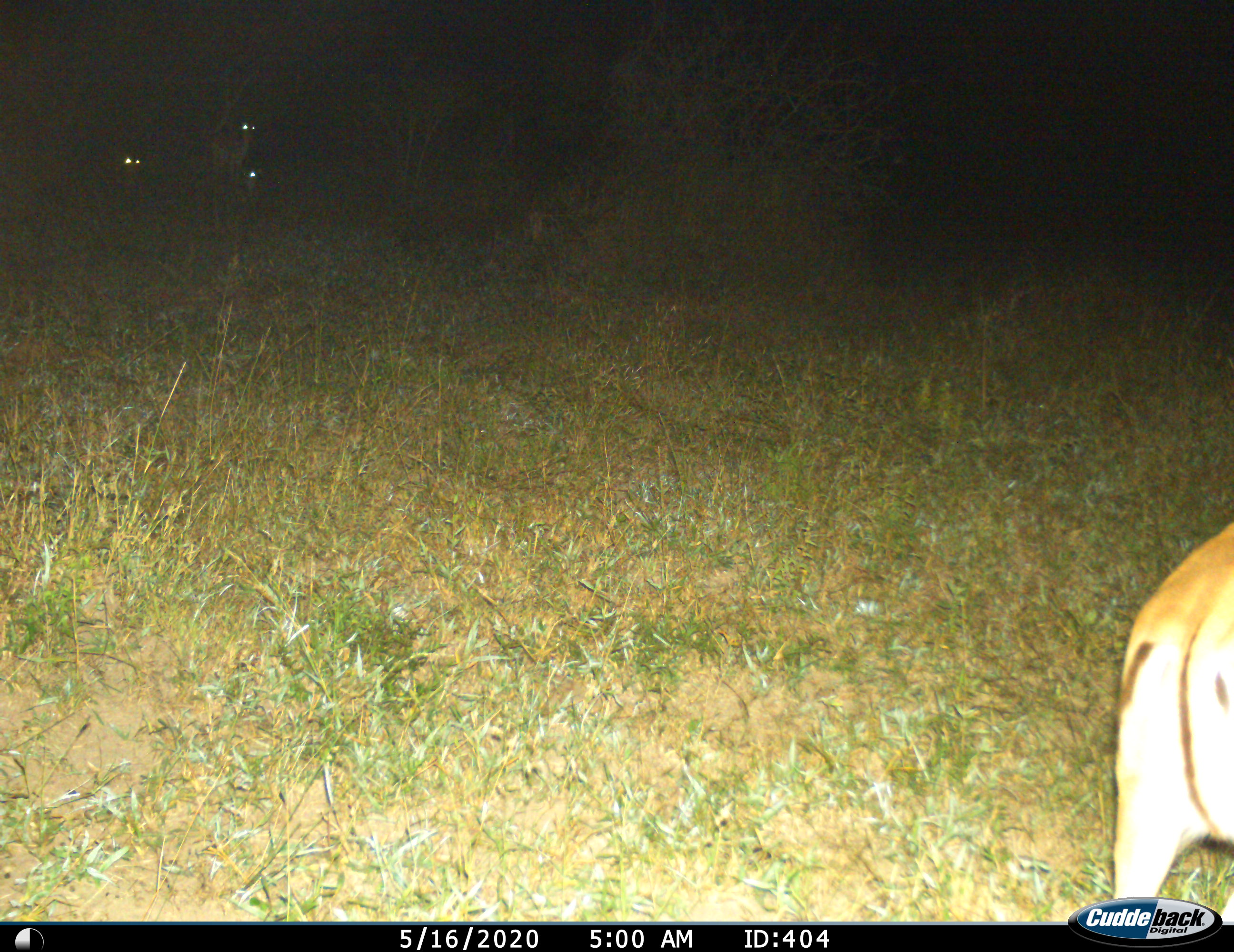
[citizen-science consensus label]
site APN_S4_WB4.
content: unidentified animal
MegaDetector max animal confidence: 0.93